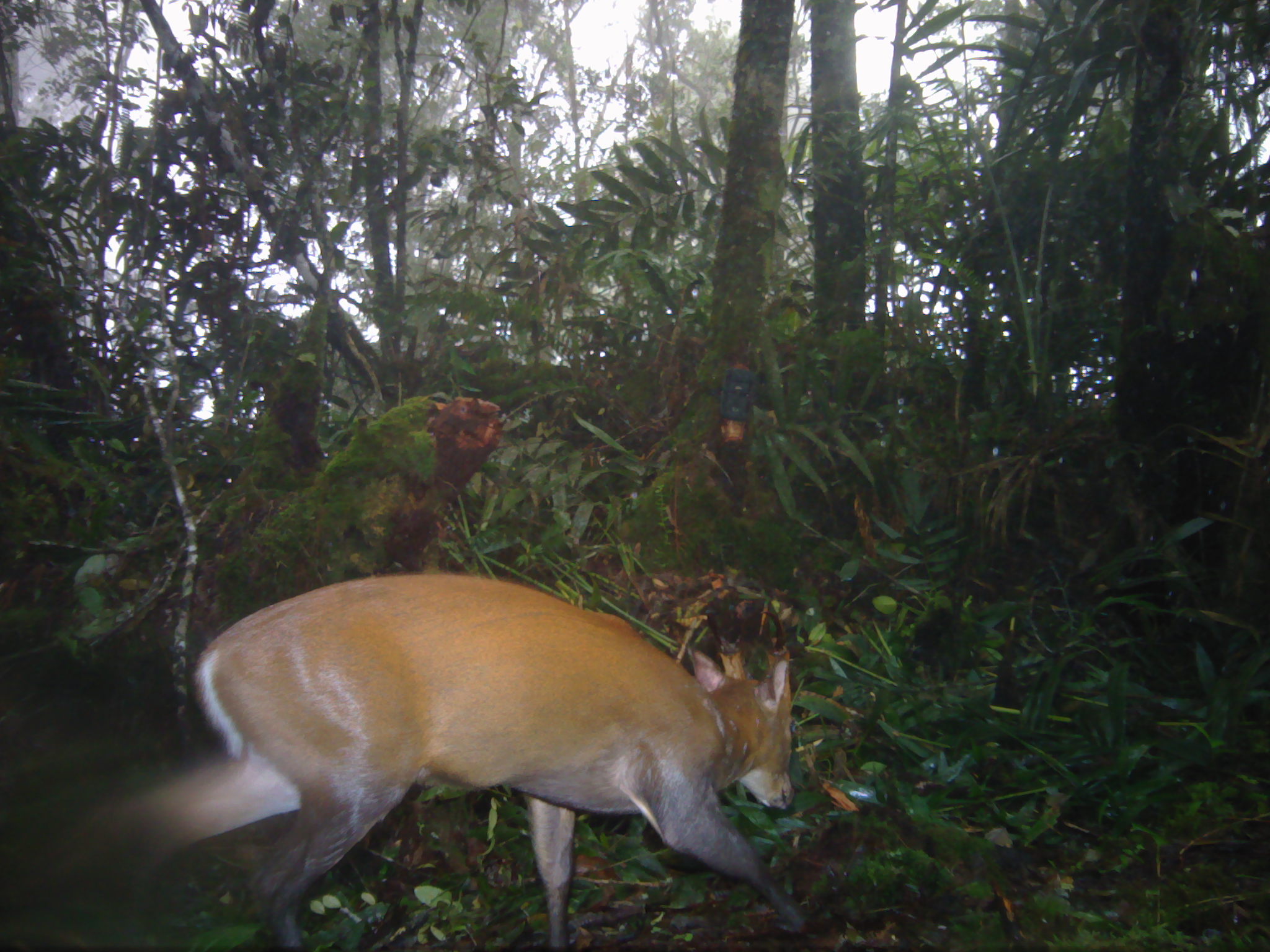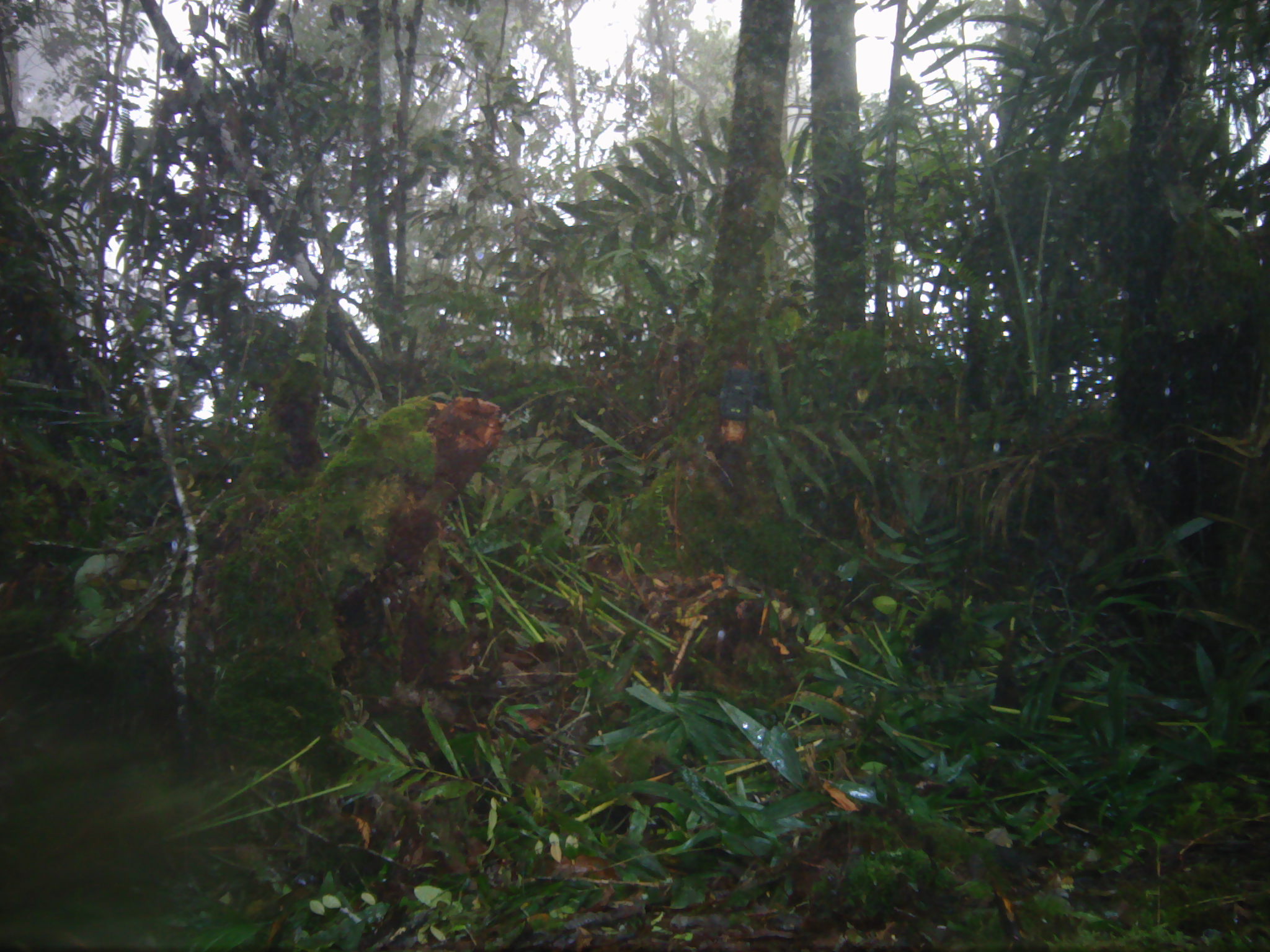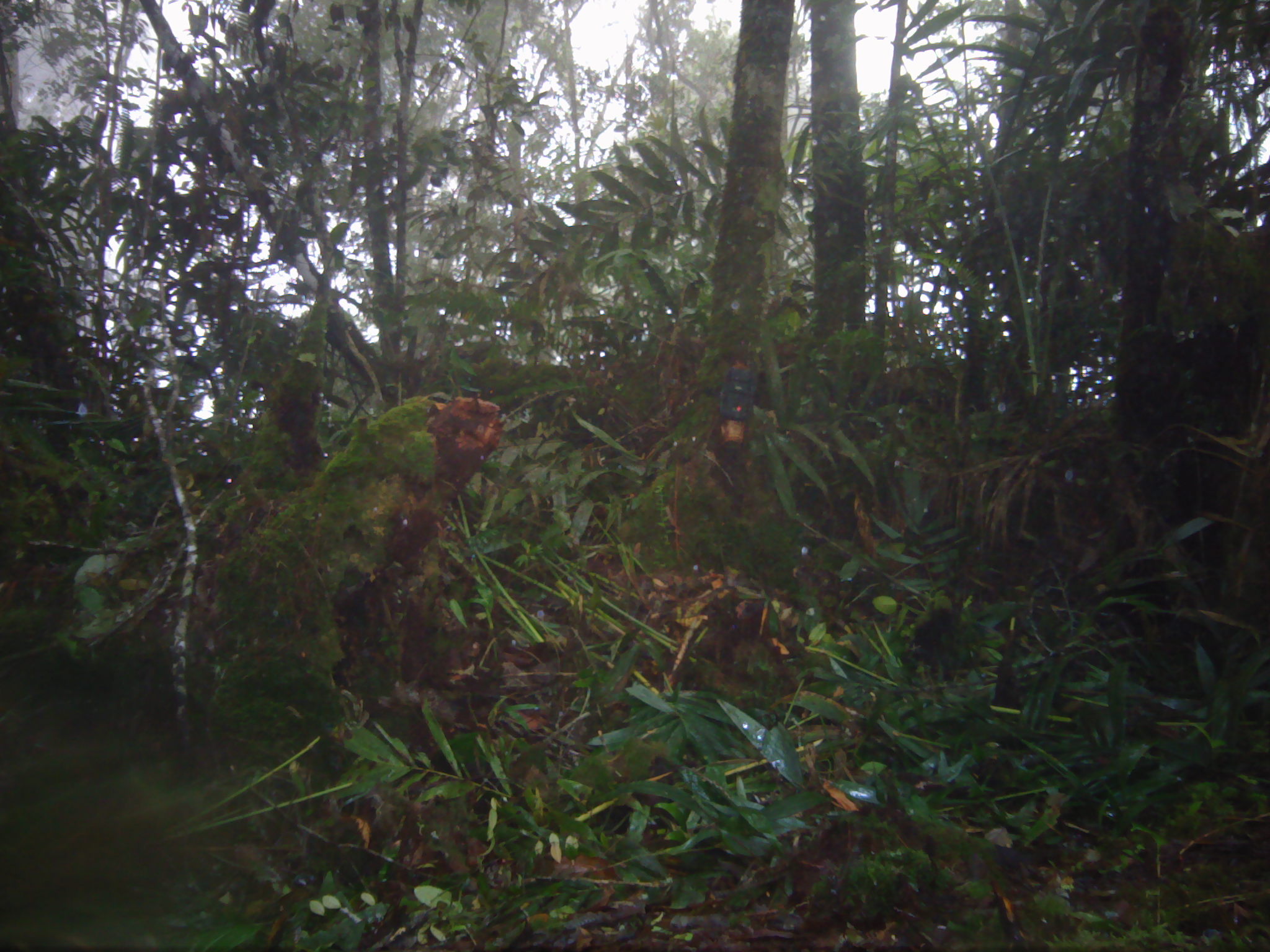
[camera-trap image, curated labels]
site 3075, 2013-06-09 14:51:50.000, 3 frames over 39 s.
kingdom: Animalia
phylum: Chordata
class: Mammalia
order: Artiodactyla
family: Cervidae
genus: Muntiacus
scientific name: Muntiacus muntjak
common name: southern red muntjac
Muntiacus muntjak (southern red muntjac), count 1.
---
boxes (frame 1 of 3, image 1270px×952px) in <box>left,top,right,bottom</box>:
muntiacus muntjak: <box>46,571,810,942</box>